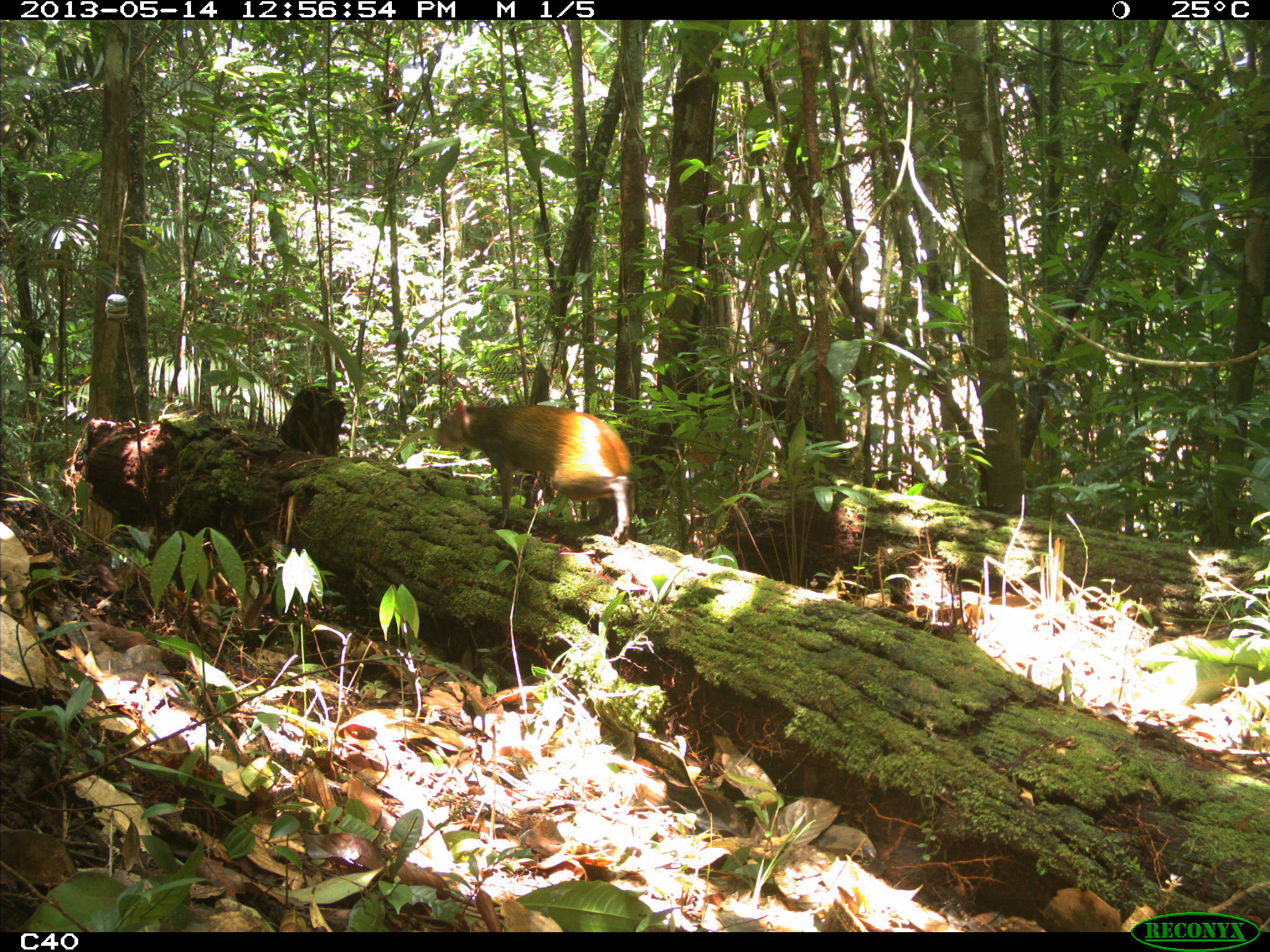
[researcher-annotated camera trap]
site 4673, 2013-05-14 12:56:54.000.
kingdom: Animalia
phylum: Chordata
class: Mammalia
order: Rodentia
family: Dasyproctidae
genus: Dasyprocta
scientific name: Dasyprocta leporina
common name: red-rumped agouti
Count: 1.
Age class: adult.